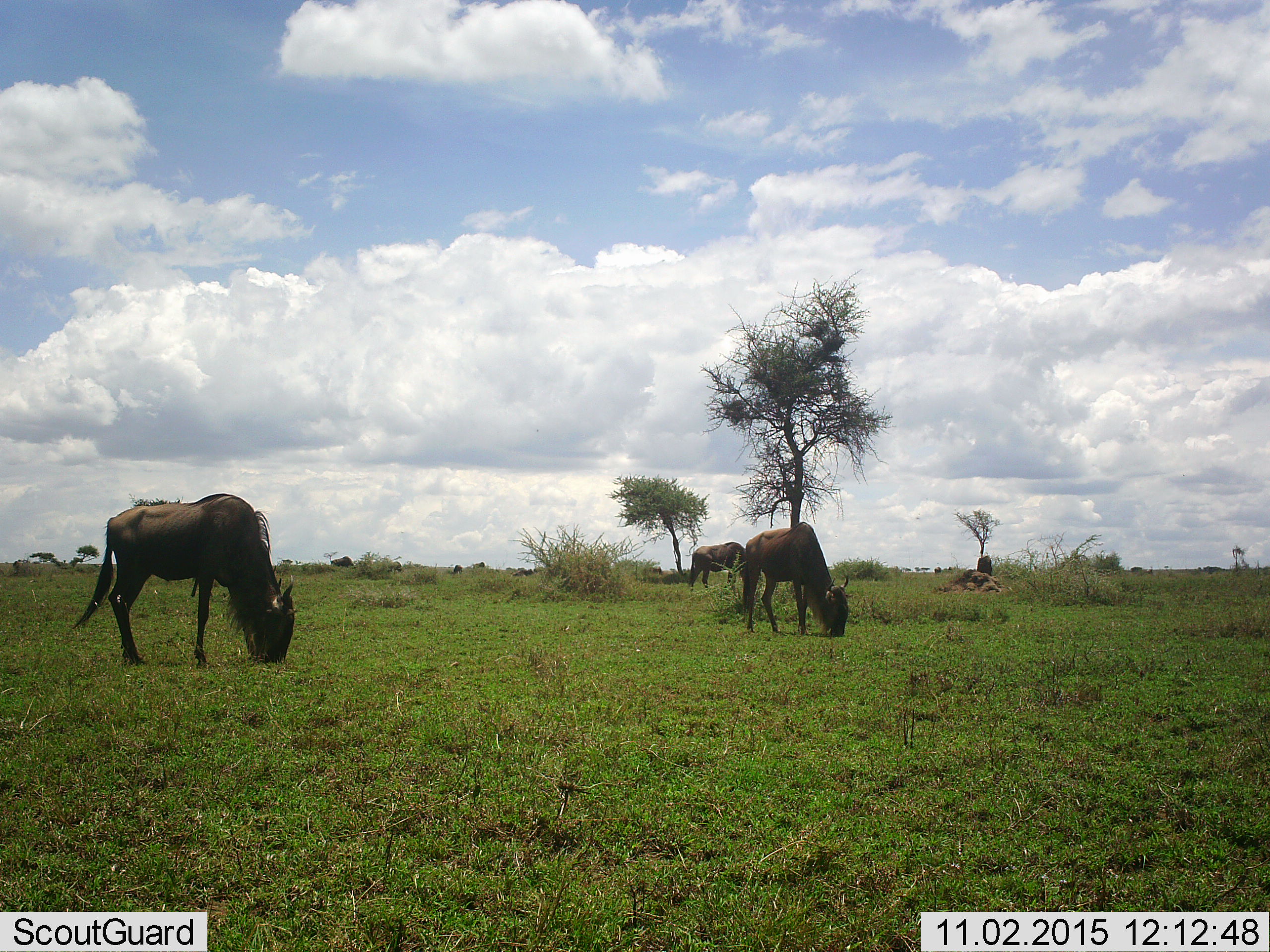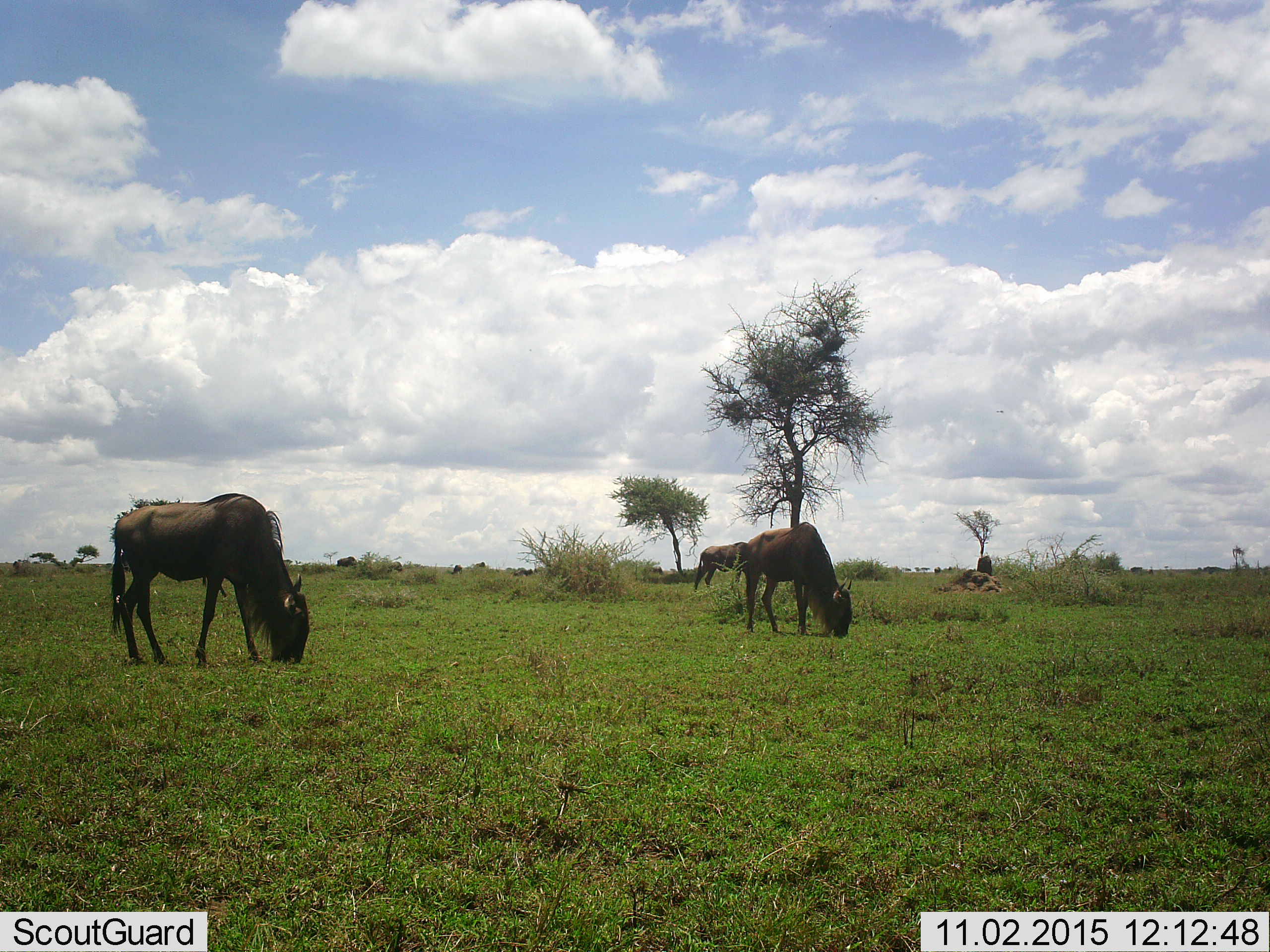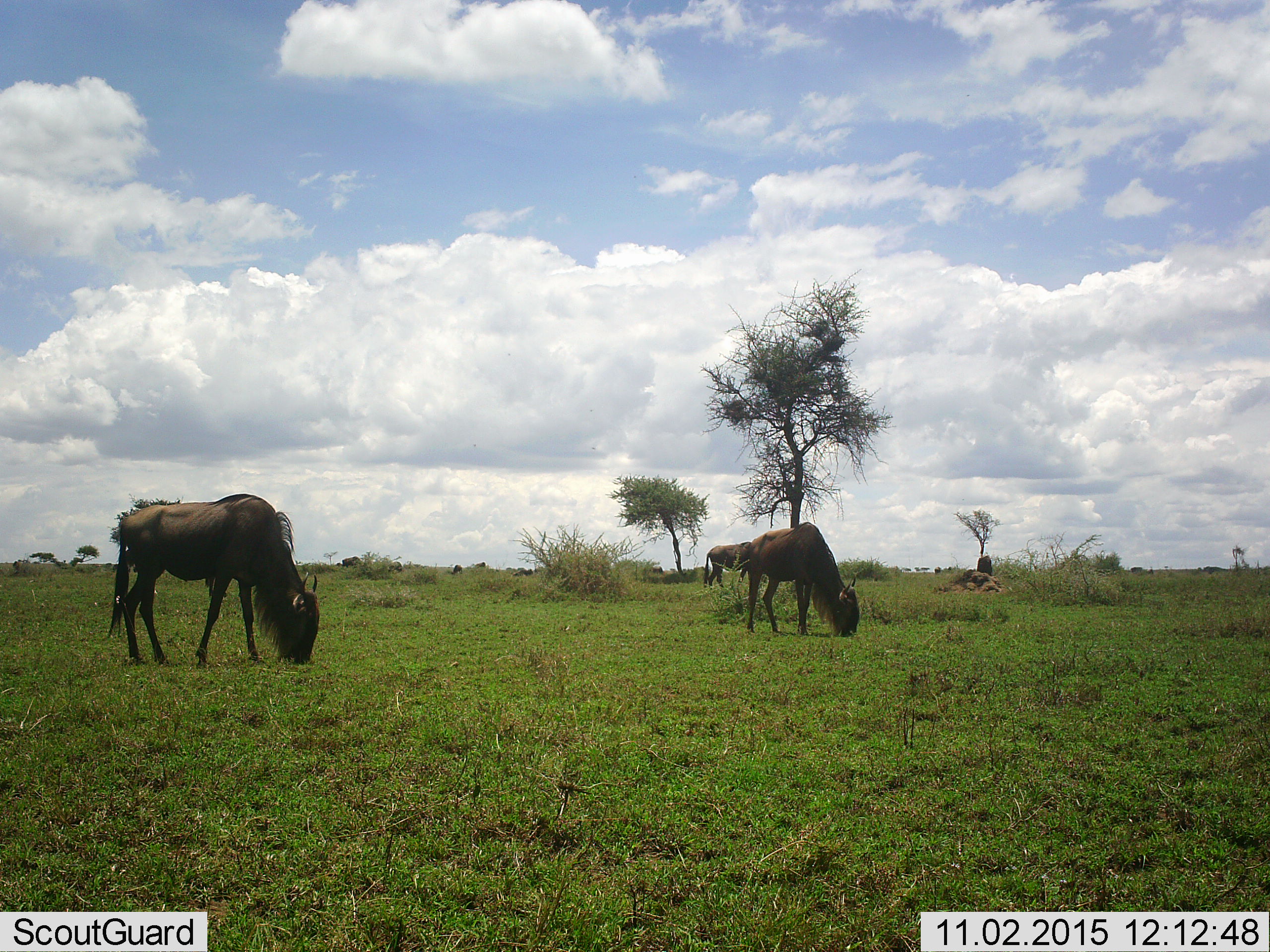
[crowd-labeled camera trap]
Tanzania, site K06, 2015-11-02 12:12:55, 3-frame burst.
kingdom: Animalia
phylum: Chordata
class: Mammalia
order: Artiodactyla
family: Bovidae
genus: Connochaetes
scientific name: Connochaetes taurinus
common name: blue wildebeest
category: wildebeest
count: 7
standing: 40%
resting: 0%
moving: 40%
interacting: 0%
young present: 10%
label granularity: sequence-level